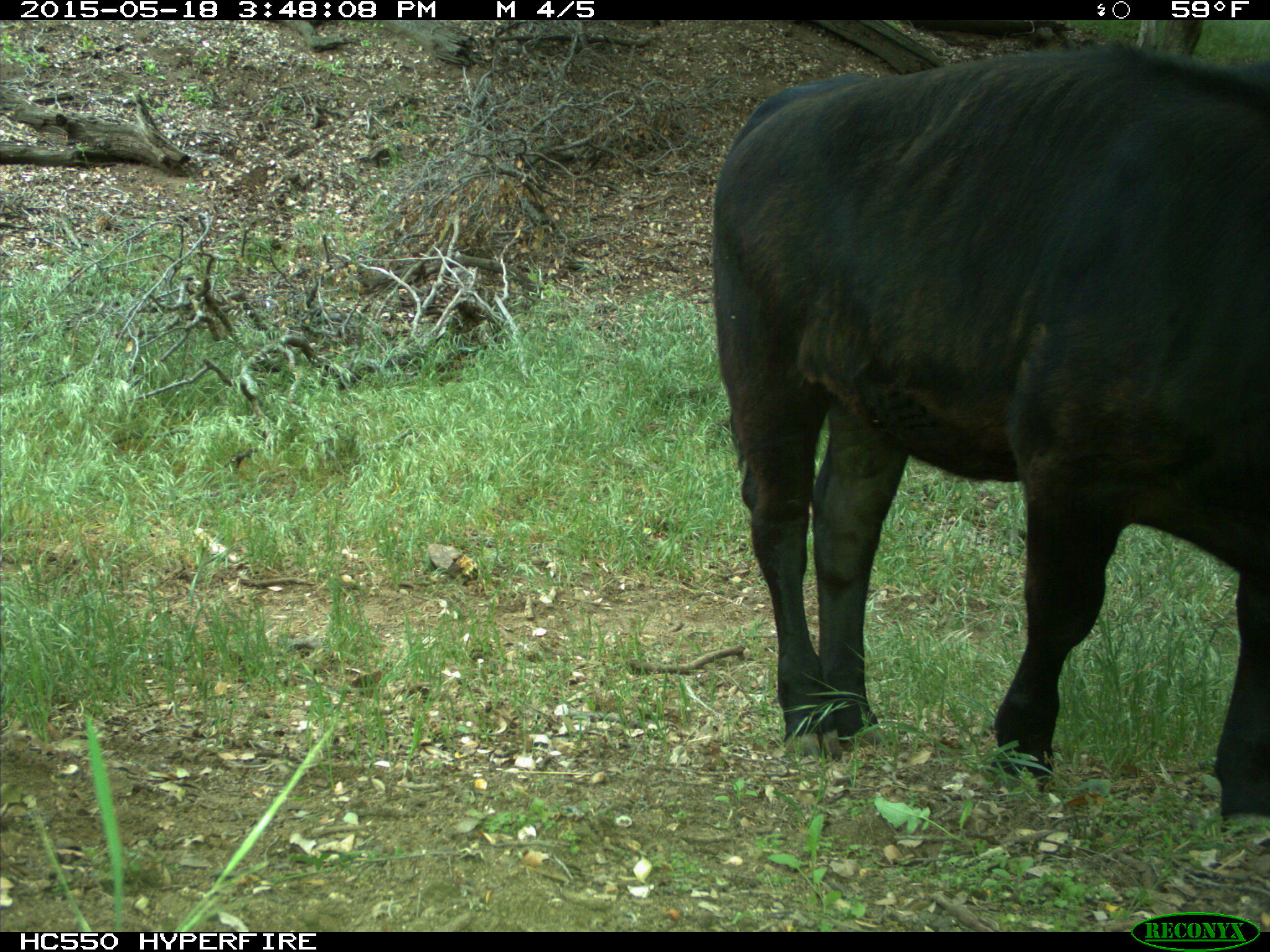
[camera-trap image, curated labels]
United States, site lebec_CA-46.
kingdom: Animalia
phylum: Chordata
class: Mammalia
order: Artiodactyla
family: Bovidae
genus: Bos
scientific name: Bos taurus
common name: domestic cow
Bos taurus (domestic cow).